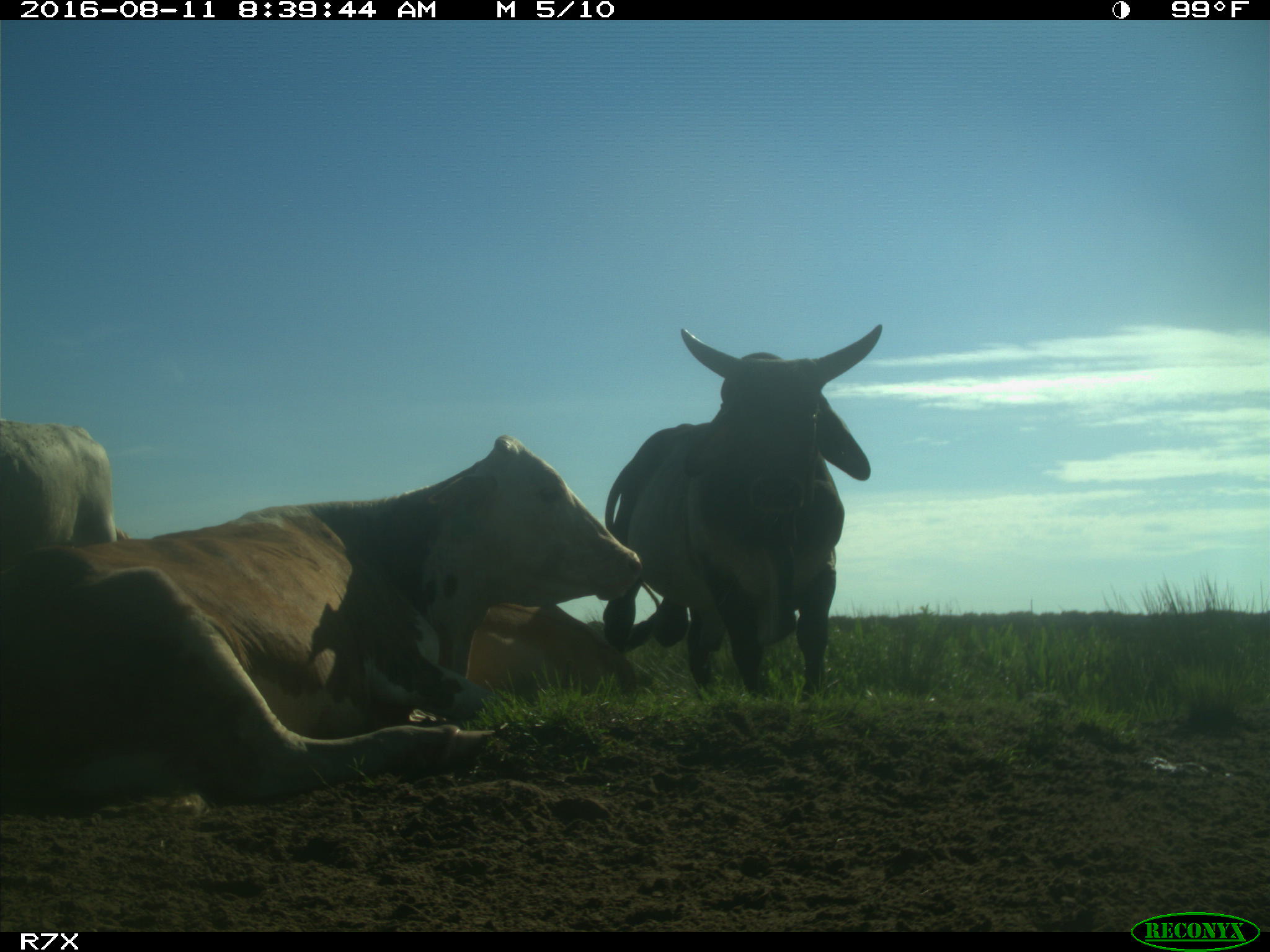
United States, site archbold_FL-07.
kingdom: Animalia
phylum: Chordata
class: Mammalia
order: Artiodactyla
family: Bovidae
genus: Bos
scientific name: Bos taurus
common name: domestic cow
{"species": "Bos taurus (domestic cow)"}